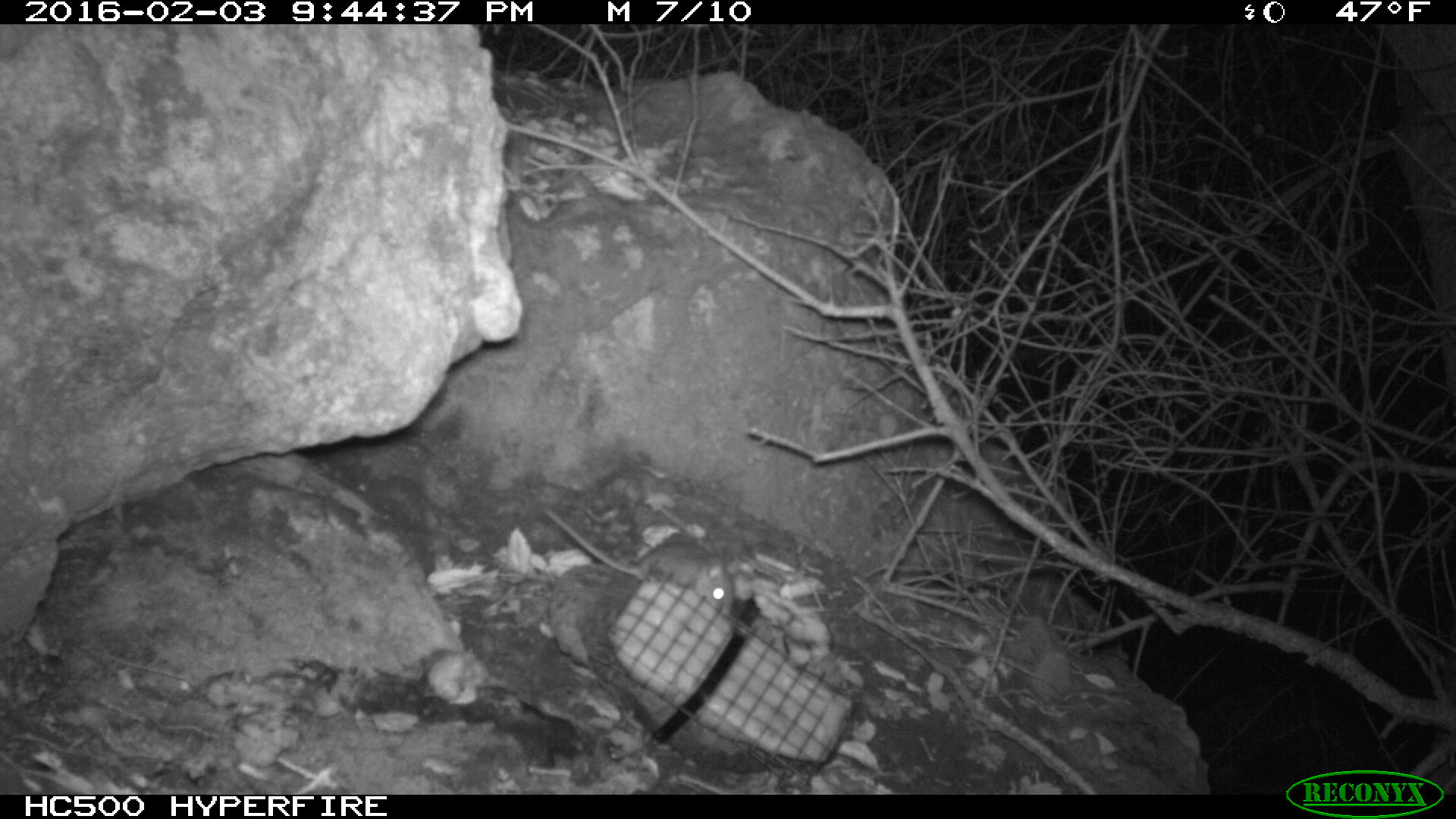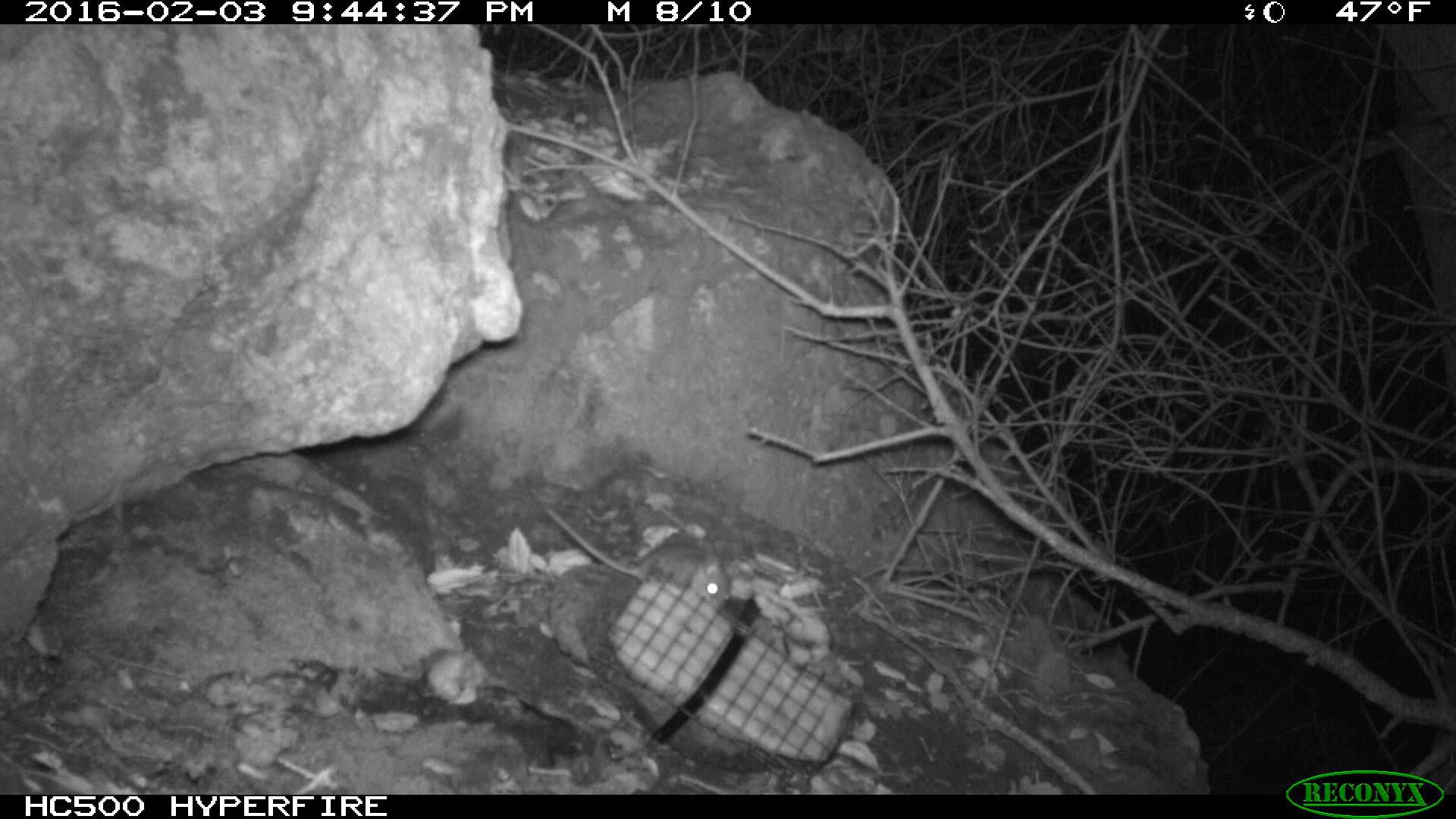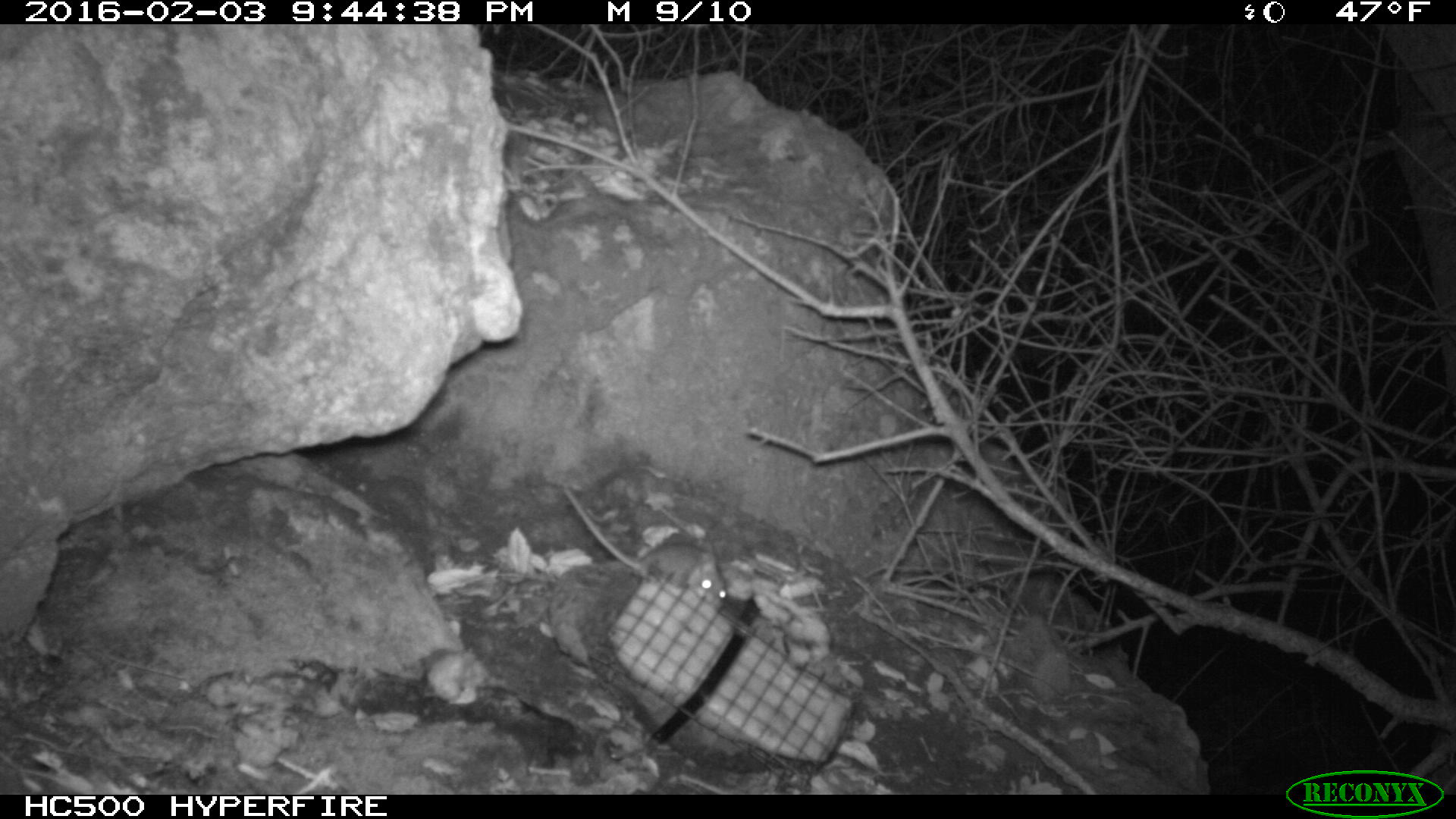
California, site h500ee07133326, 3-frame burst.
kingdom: Animalia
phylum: Chordata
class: Mammalia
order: Rodentia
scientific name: Rodentia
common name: rodent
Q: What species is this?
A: Rodent (Rodentia).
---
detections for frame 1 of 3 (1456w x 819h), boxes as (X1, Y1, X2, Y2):
rodent: (538, 509, 743, 610)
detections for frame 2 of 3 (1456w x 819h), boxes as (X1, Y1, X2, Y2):
rodent: (545, 506, 730, 607)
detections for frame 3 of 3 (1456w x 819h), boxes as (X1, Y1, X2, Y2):
rodent: (563, 485, 726, 611)